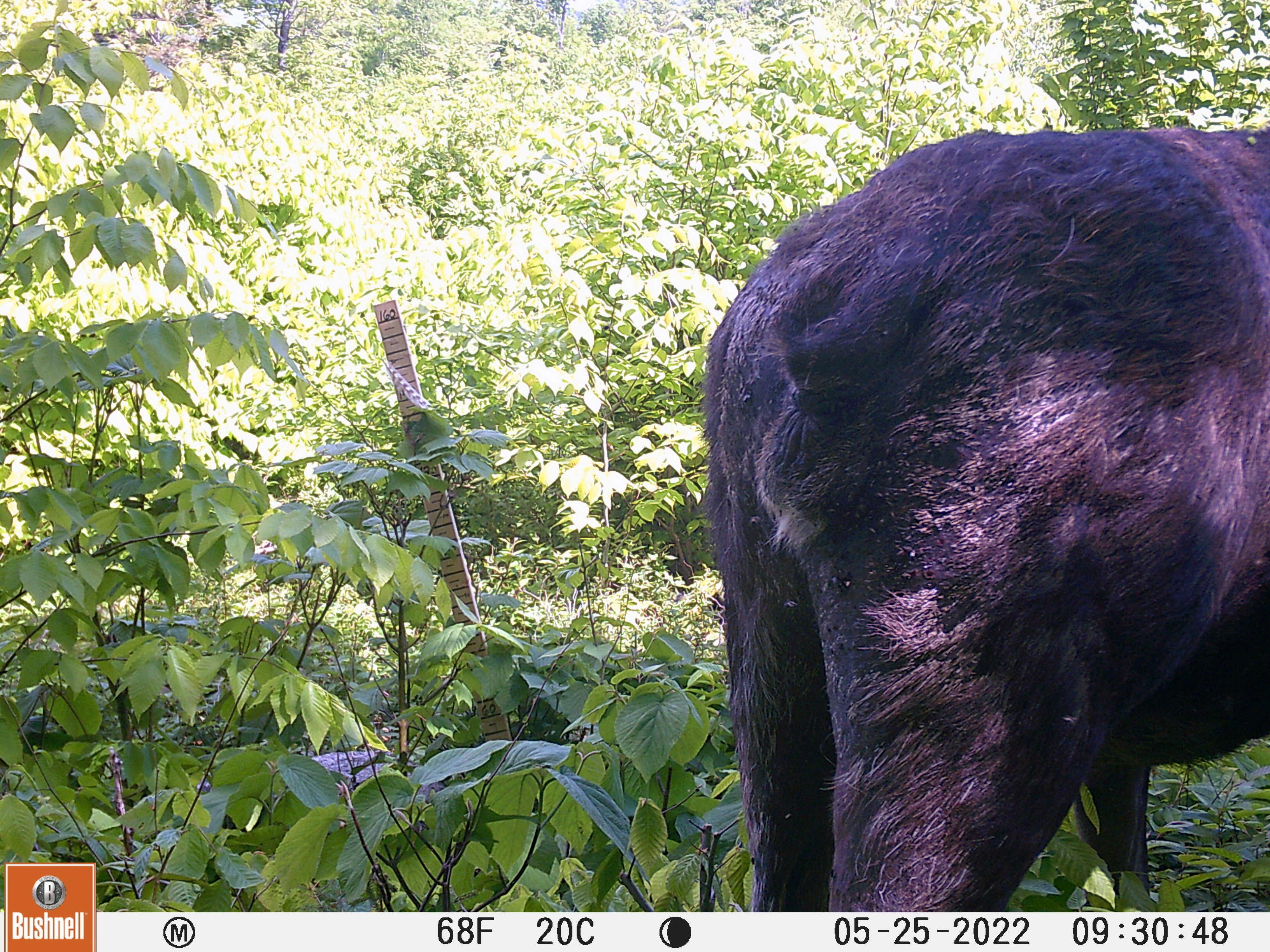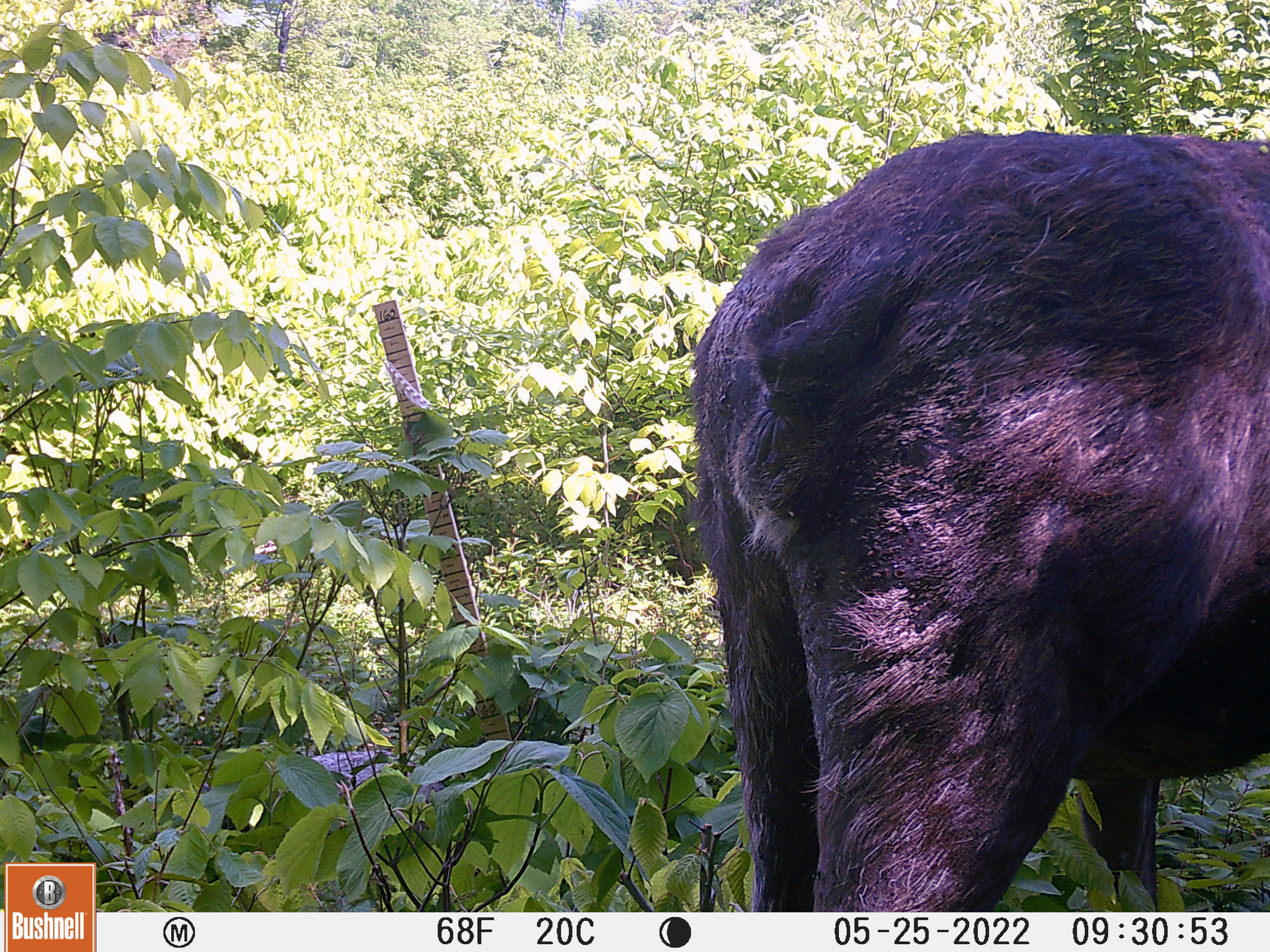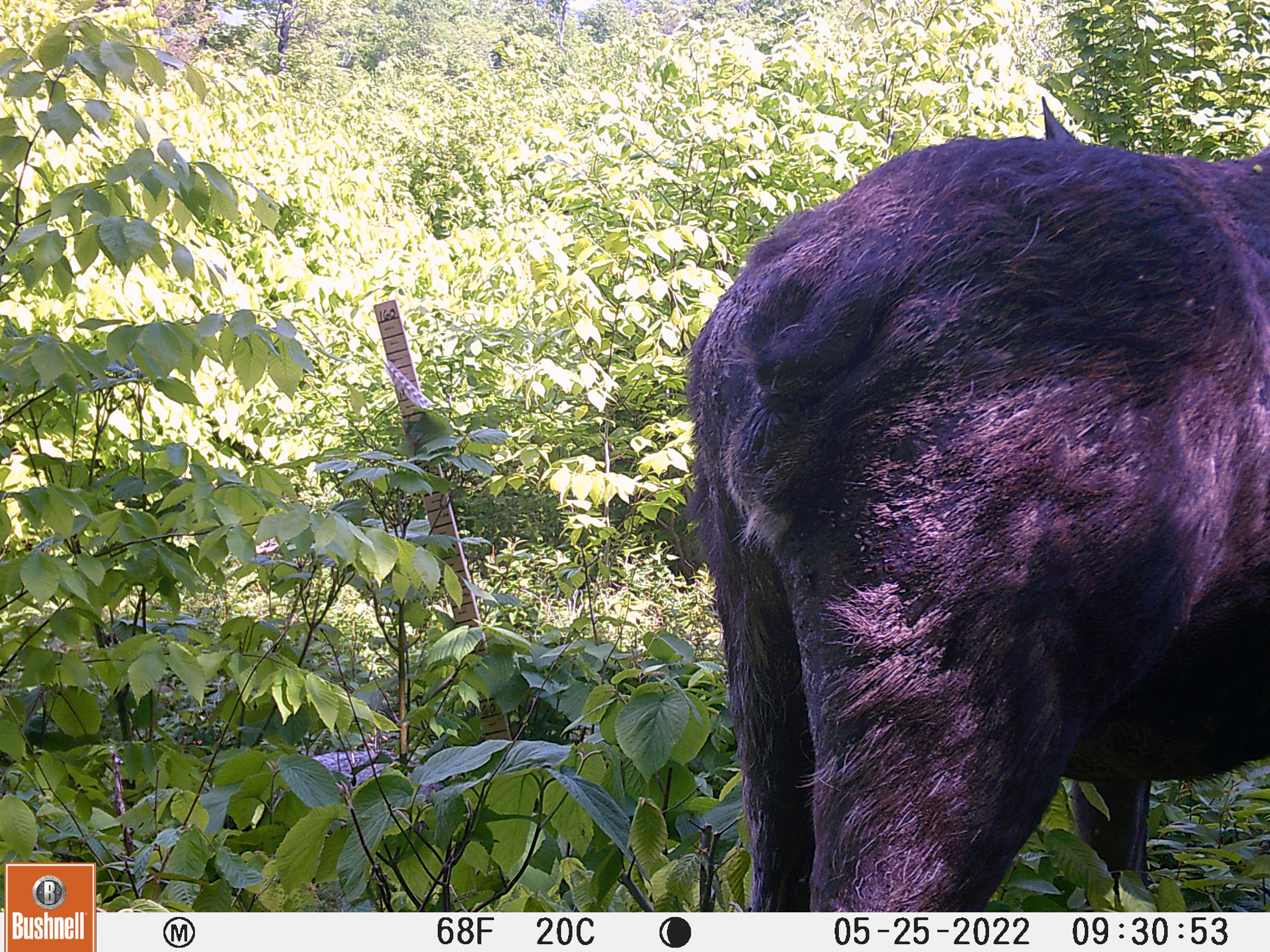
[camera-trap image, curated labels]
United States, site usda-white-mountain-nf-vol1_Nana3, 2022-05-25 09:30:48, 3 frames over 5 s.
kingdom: Animalia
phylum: Chordata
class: Mammalia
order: Artiodactyla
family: Cervidae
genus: Alces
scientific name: Alces alces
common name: moose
Moose (Alces alces).